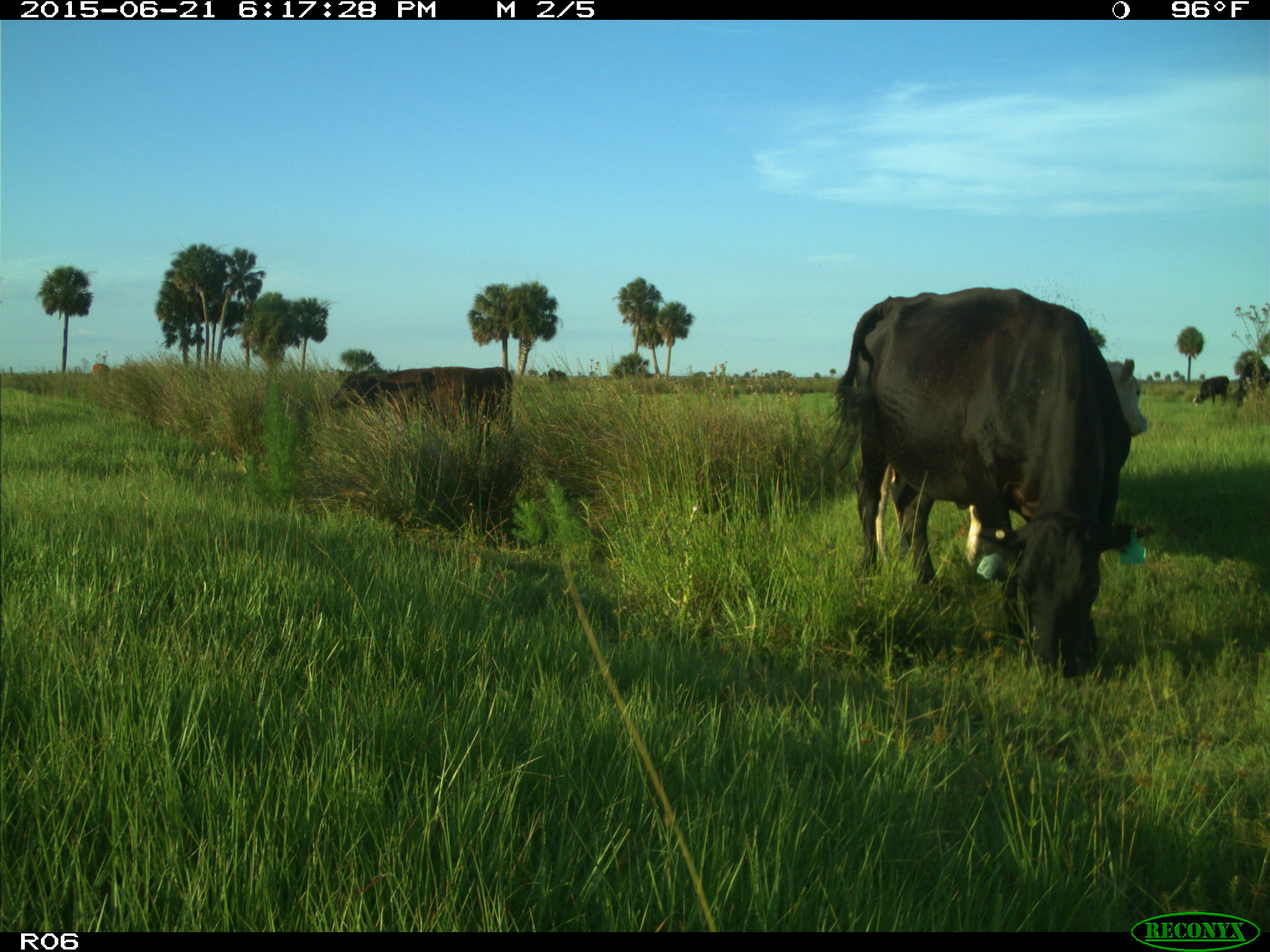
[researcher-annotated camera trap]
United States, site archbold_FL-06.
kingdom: Animalia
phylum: Chordata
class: Mammalia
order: Artiodactyla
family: Bovidae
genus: Bos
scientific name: Bos taurus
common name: domestic cow